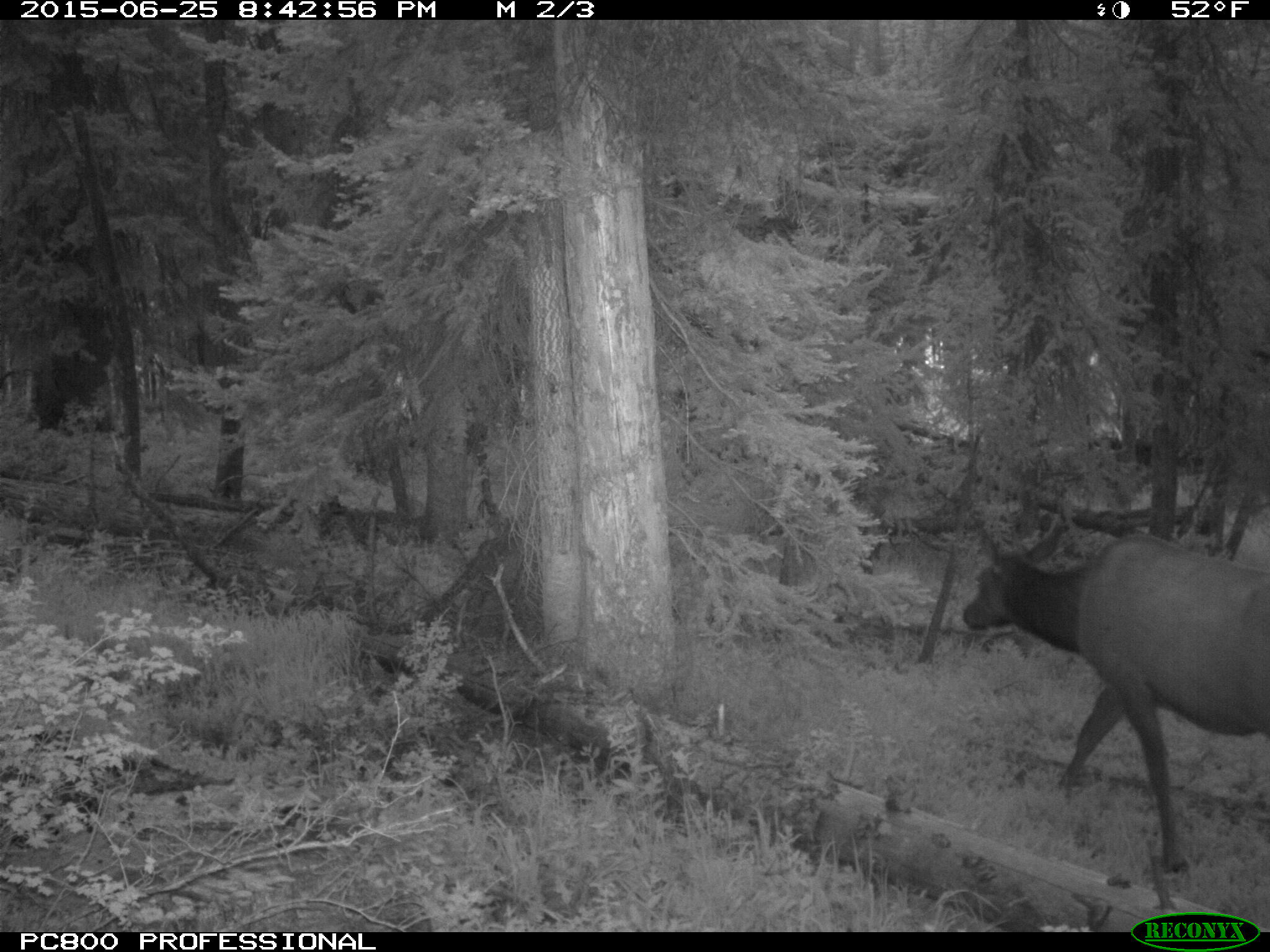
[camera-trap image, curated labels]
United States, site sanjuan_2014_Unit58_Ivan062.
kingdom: Animalia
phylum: Chordata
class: Mammalia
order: Artiodactyla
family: Cervidae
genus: Cervus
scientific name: Cervus elaphus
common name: red deer